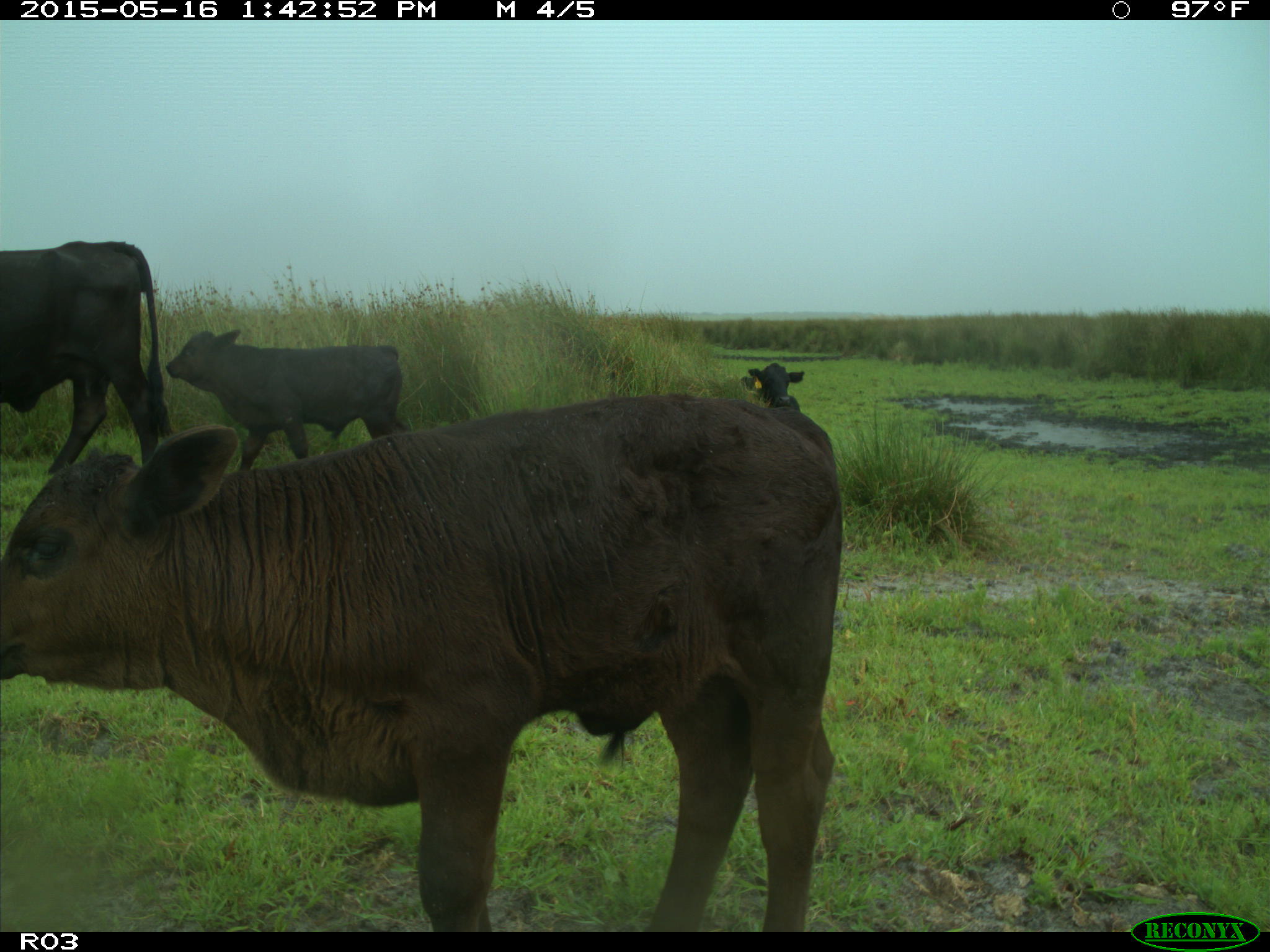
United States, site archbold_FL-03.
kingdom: Animalia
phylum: Chordata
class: Mammalia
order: Artiodactyla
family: Bovidae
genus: Bos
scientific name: Bos taurus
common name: domestic cow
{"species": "Bos taurus (domestic cow)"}